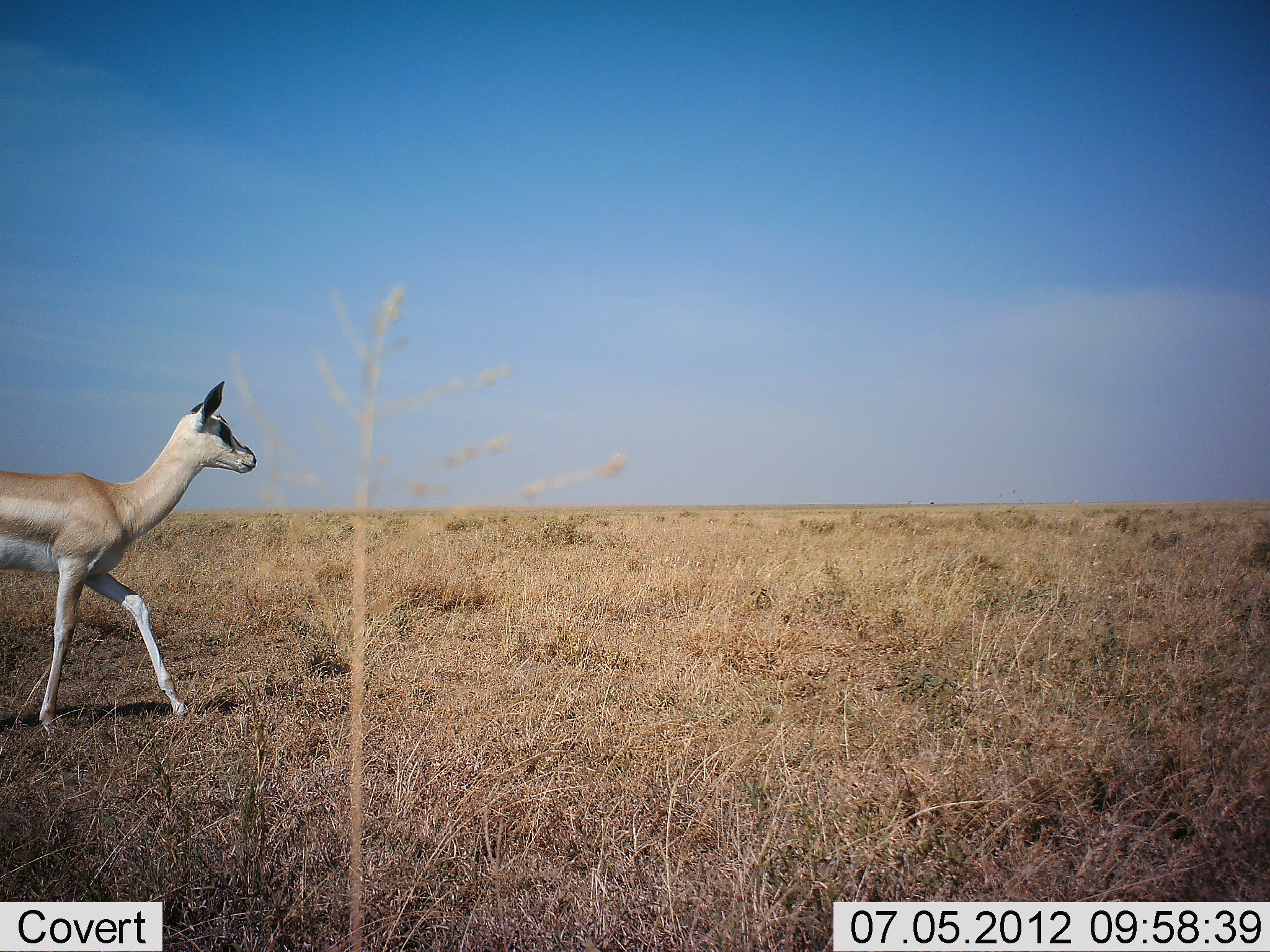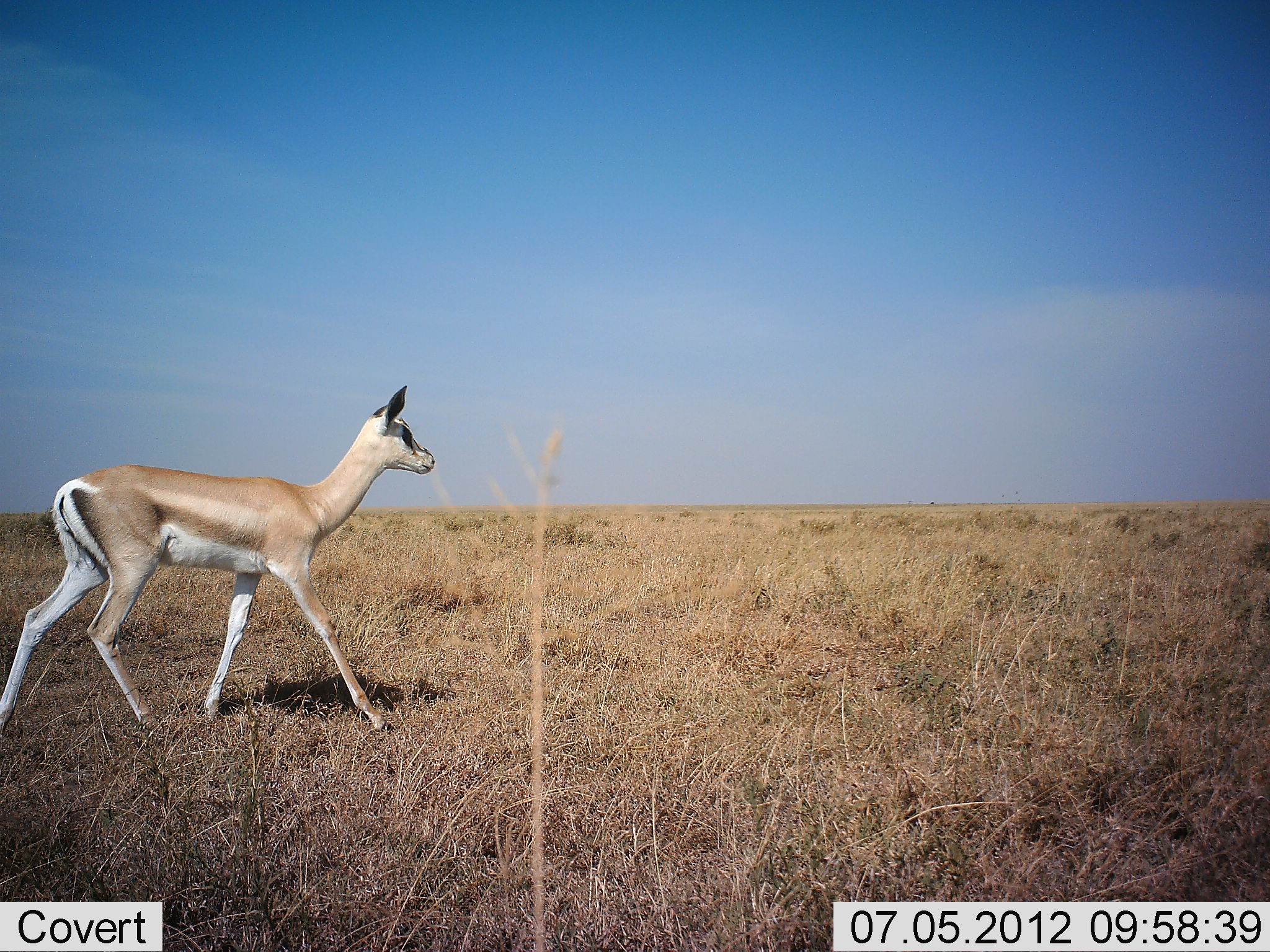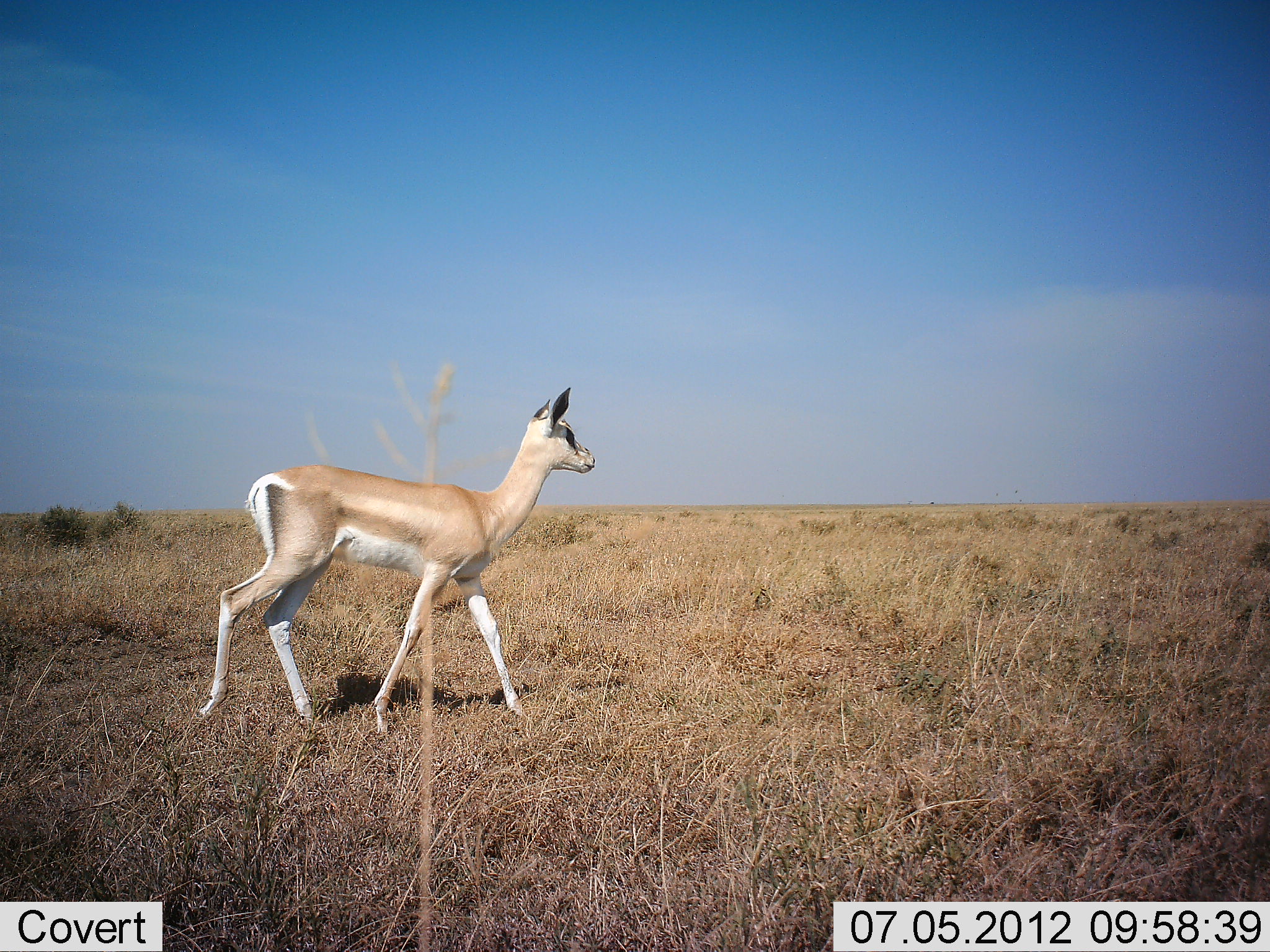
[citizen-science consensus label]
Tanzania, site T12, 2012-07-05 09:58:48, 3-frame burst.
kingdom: Animalia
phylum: Chordata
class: Mammalia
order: Artiodactyla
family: Bovidae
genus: Nanger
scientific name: Nanger granti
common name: grant's gazelle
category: gazellegrants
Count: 1.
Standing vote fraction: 0%.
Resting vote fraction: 0%.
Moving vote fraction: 100%.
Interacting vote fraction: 0%.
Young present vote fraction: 10%.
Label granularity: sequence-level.